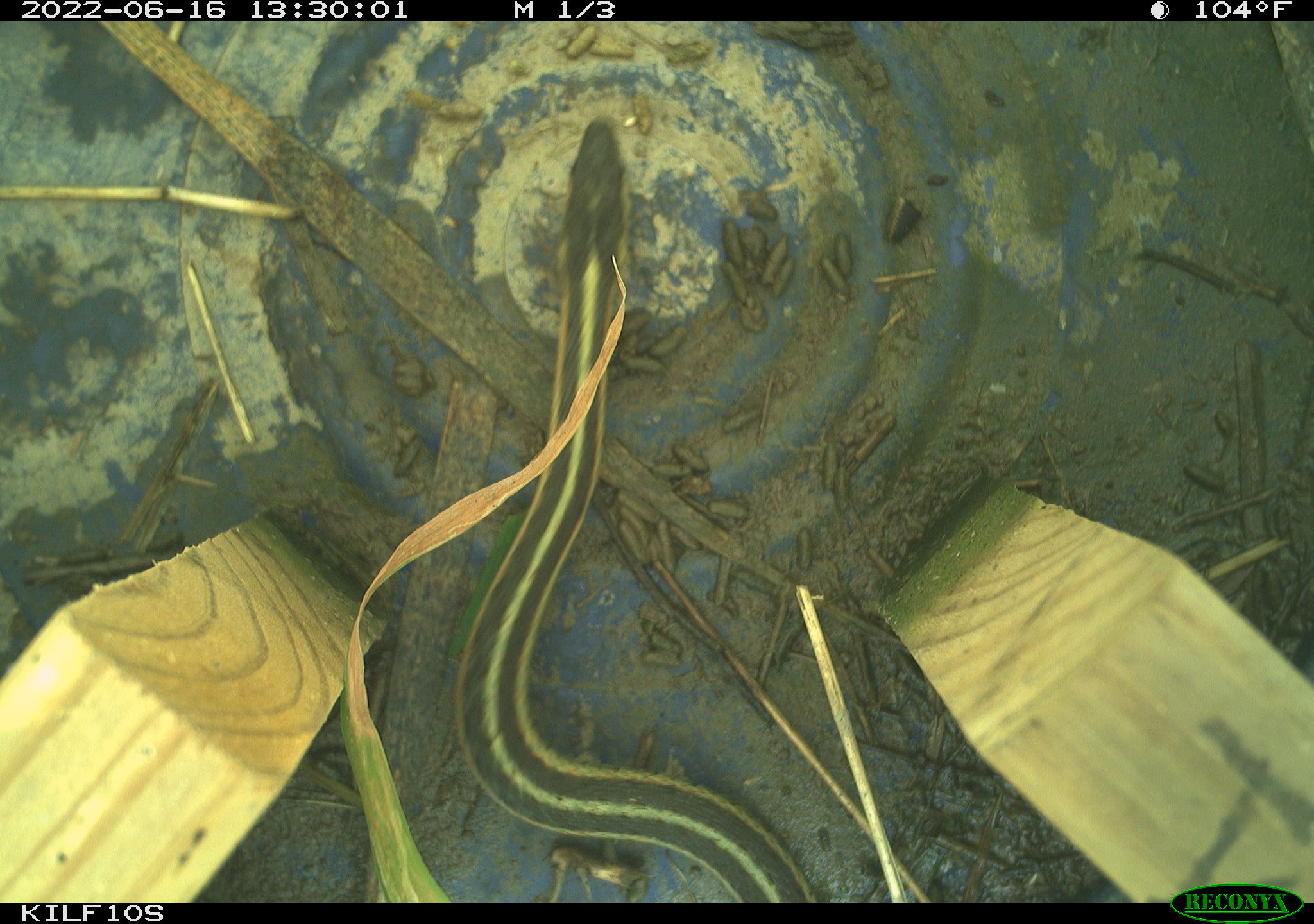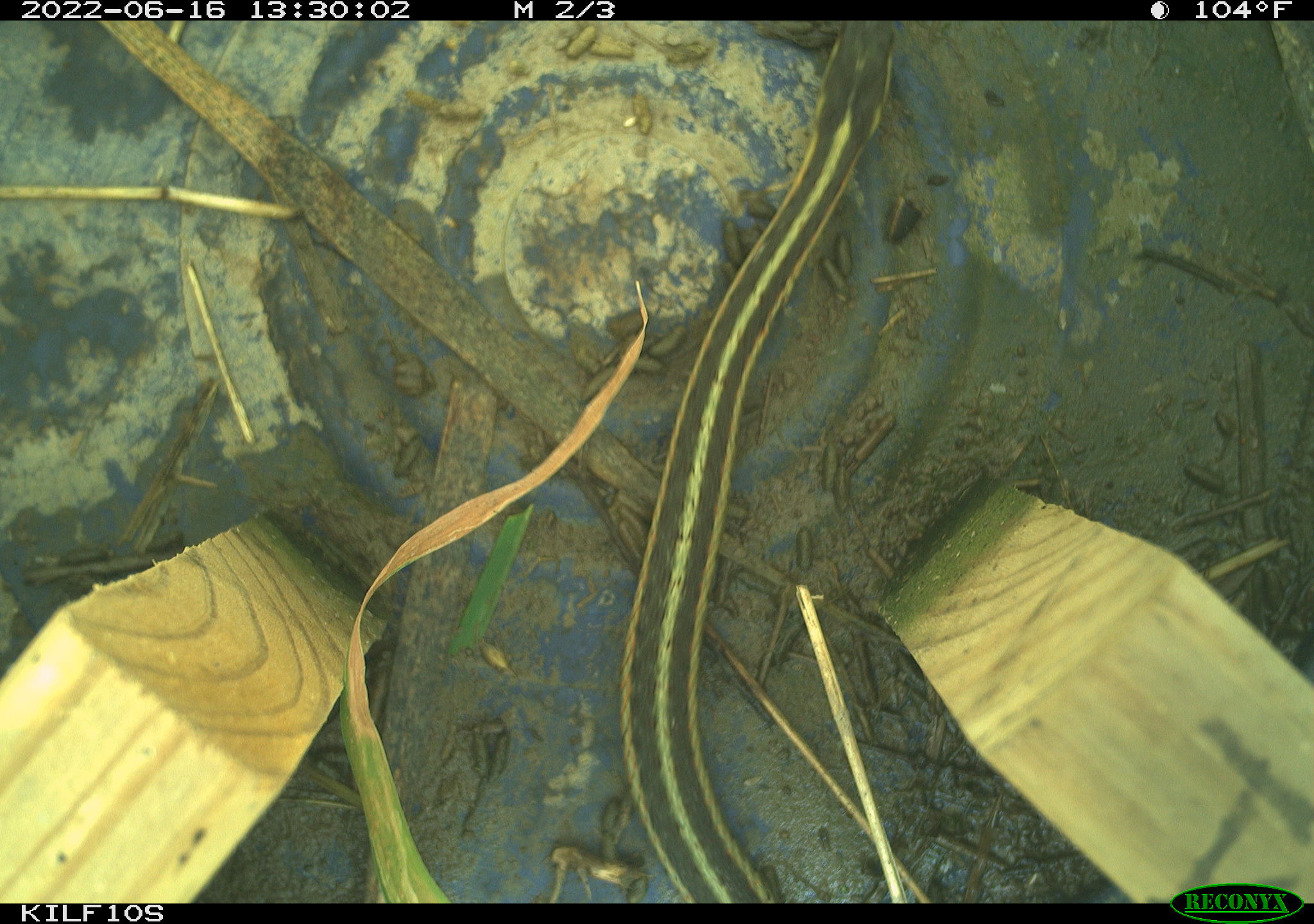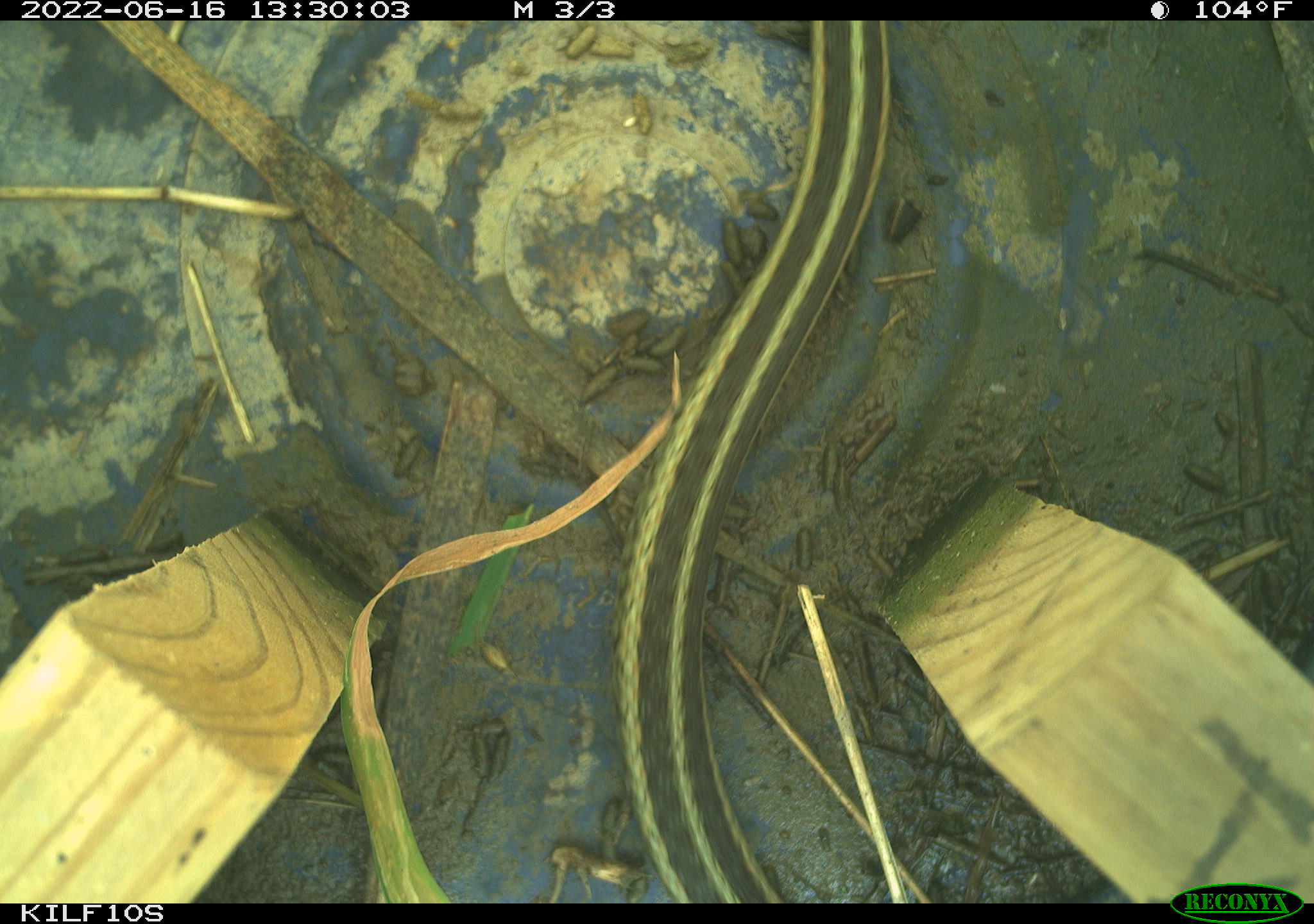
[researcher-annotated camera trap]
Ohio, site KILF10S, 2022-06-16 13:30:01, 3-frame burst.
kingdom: Animalia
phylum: Chordata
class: Reptilia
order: Squamata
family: Colubridae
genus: Thamnophis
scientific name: Thamnophis sirtalis sirtalis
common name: eastern gartersnake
Eastern gartersnake (Thamnophis sirtalis sirtalis).